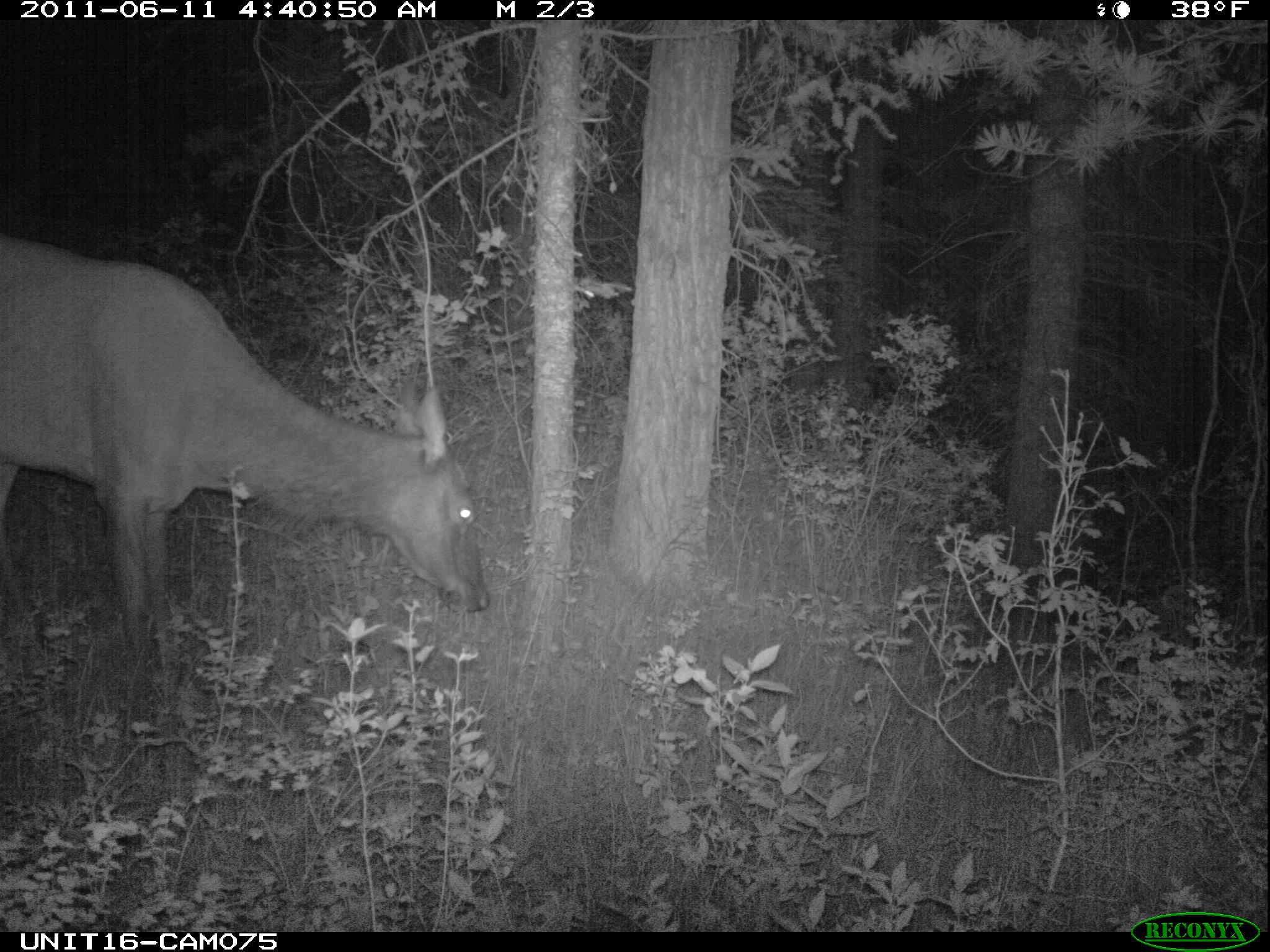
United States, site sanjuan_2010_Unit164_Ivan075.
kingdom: Animalia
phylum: Chordata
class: Mammalia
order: Artiodactyla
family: Cervidae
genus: Cervus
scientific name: Cervus elaphus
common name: red deer